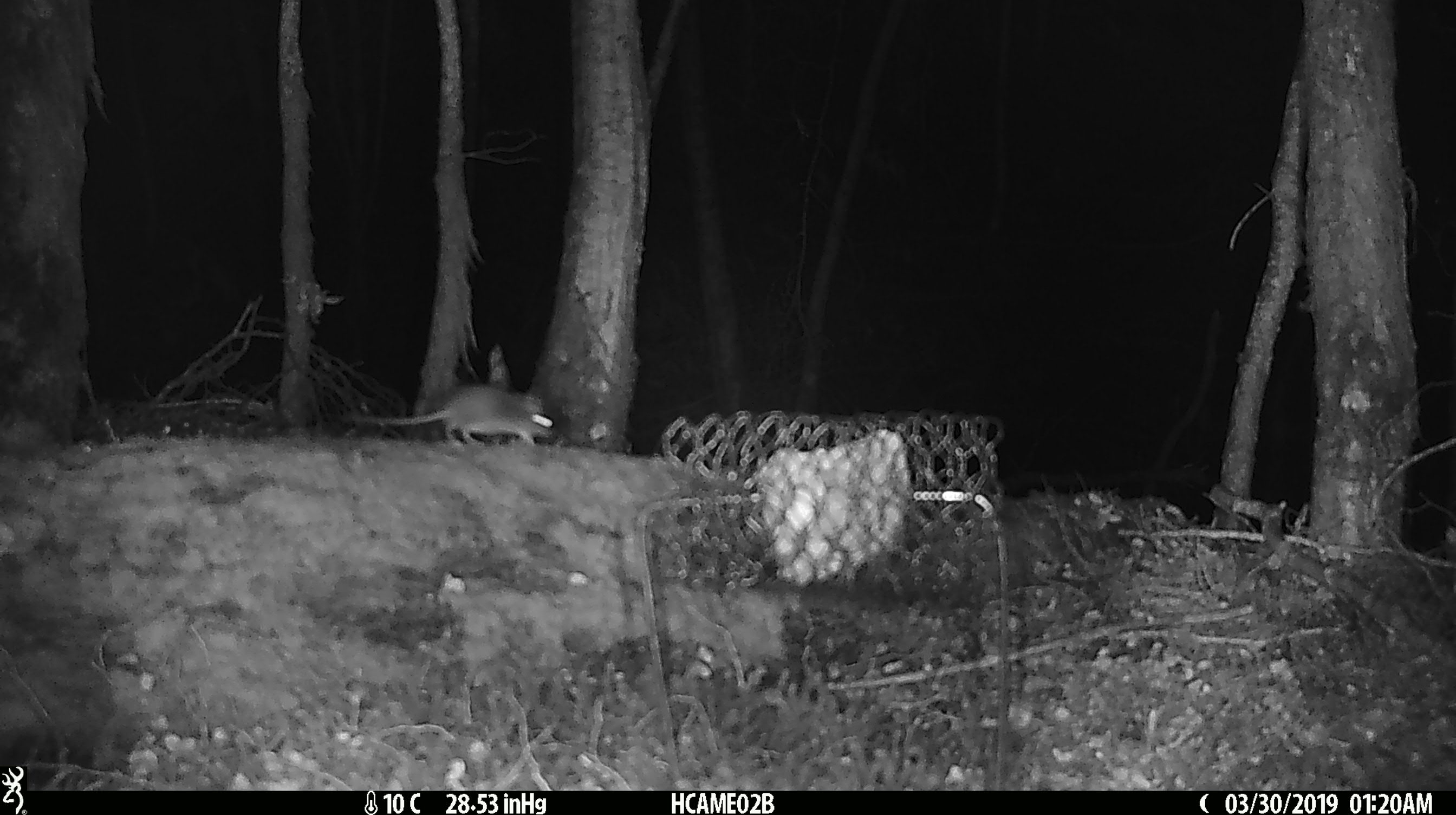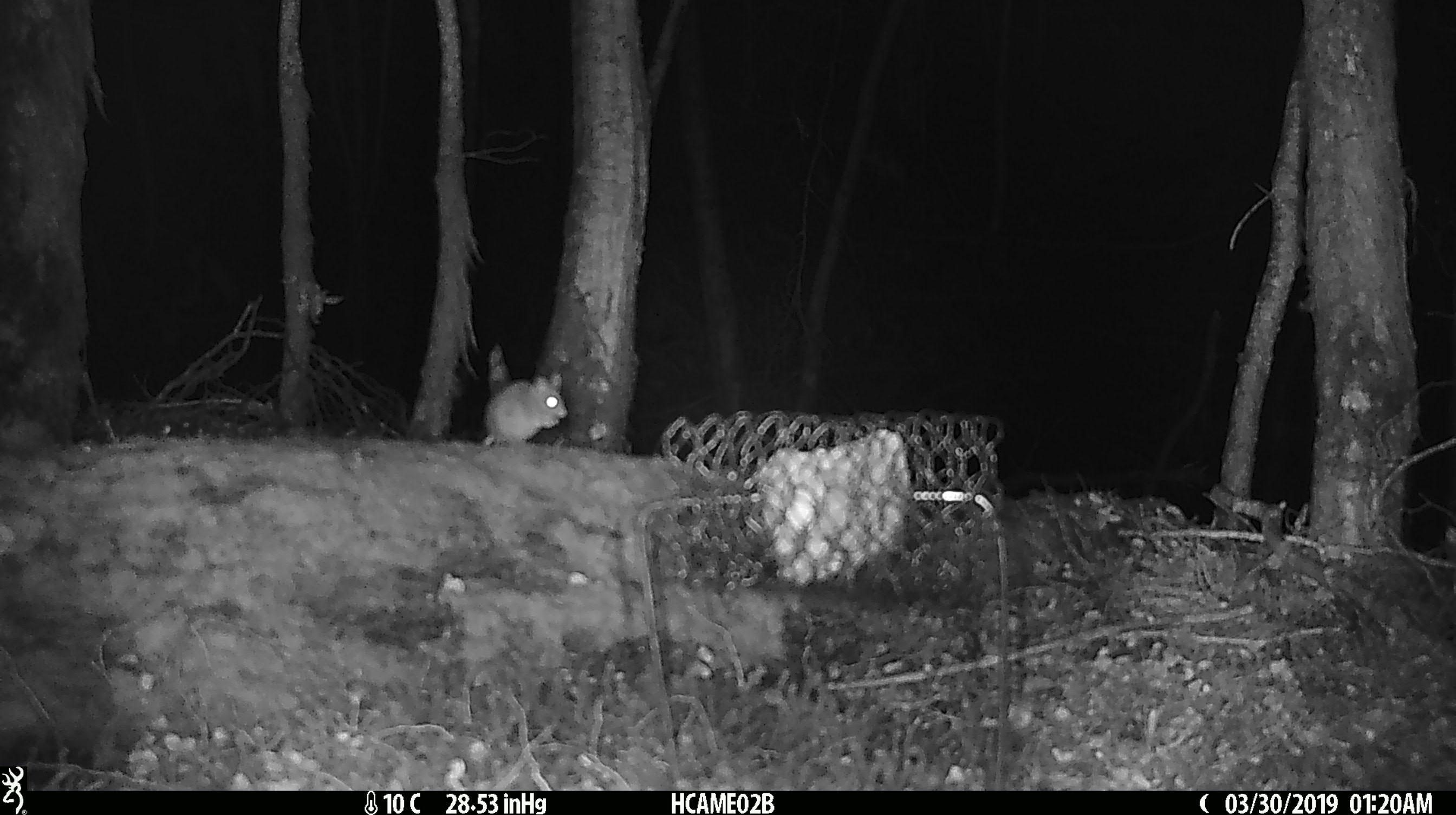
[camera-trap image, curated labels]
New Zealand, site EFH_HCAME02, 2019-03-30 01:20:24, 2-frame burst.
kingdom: Animalia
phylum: Chordata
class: Mammalia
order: Rodentia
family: Muridae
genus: Mus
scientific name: Mus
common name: mouse